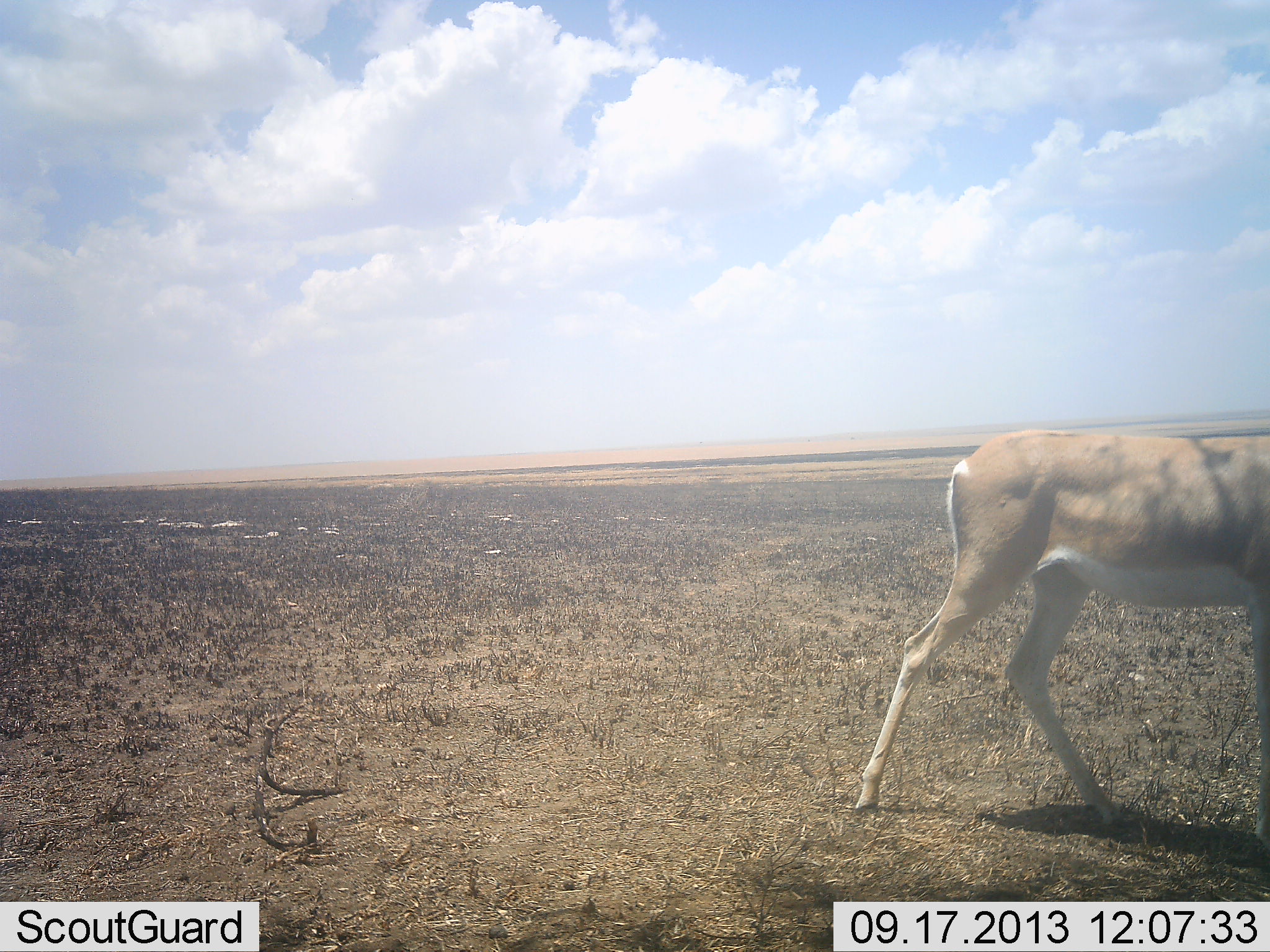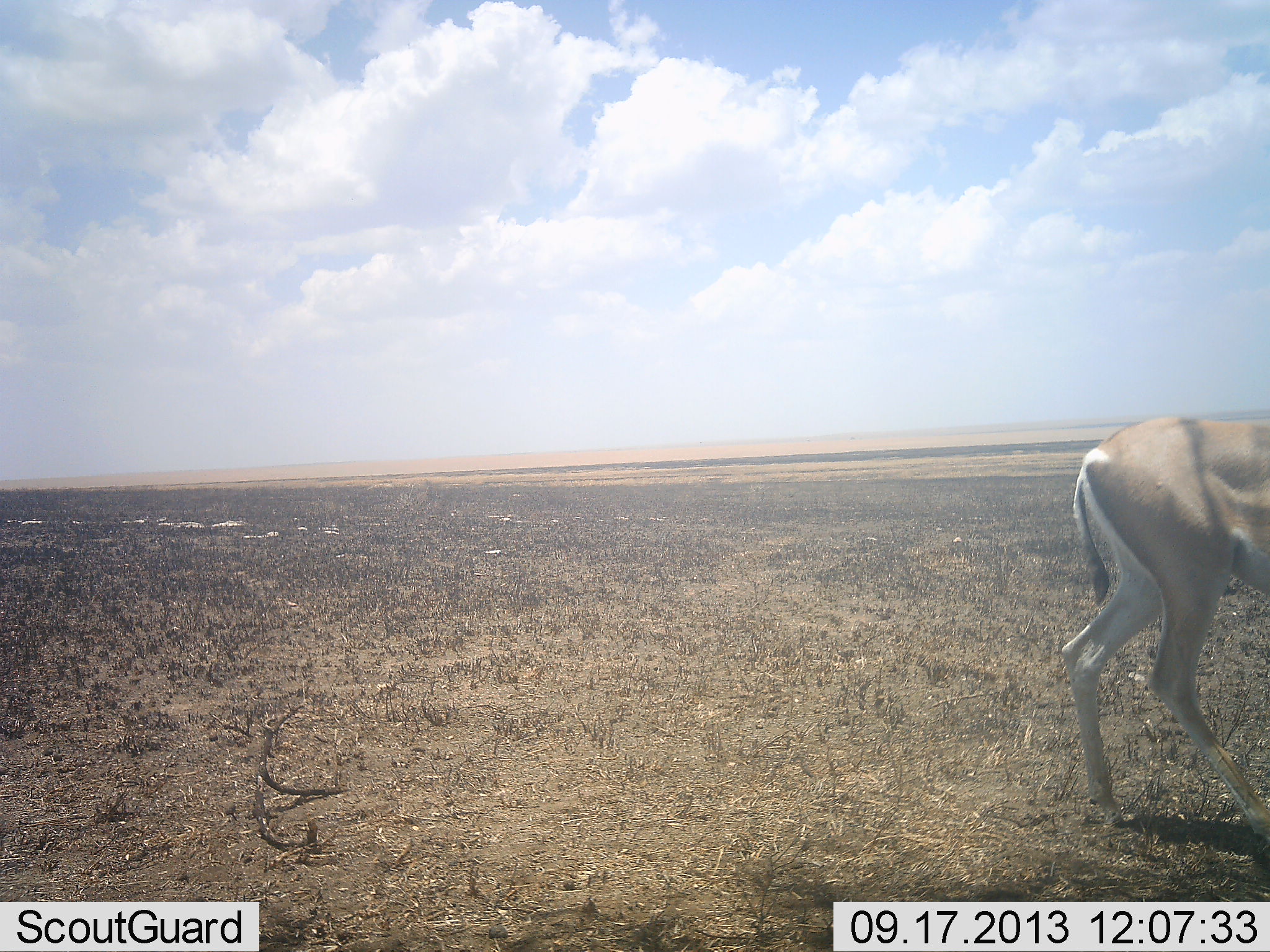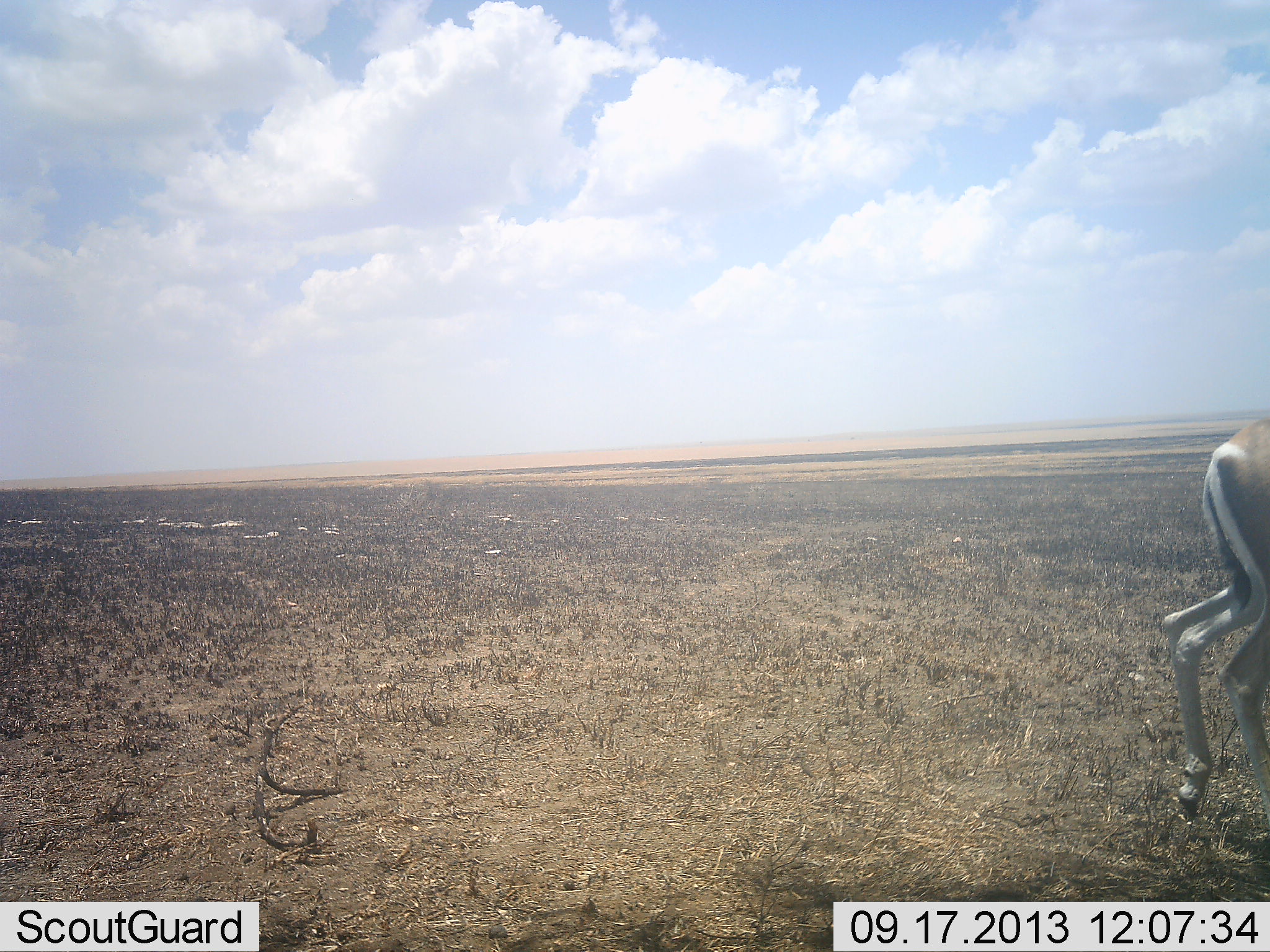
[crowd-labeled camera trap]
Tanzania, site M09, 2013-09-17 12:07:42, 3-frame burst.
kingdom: Animalia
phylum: Chordata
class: Mammalia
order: Artiodactyla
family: Bovidae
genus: Nanger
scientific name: Nanger granti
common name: grant's gazelle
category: gazellegrants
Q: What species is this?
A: Gazellegrants (grant's gazelle) (Nanger granti).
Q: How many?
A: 1.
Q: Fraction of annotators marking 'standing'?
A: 9%.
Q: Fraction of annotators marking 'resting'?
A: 0%.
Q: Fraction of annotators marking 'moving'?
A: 96%.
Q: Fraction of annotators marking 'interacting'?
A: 0%.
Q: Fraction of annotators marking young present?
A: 0%.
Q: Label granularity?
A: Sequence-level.